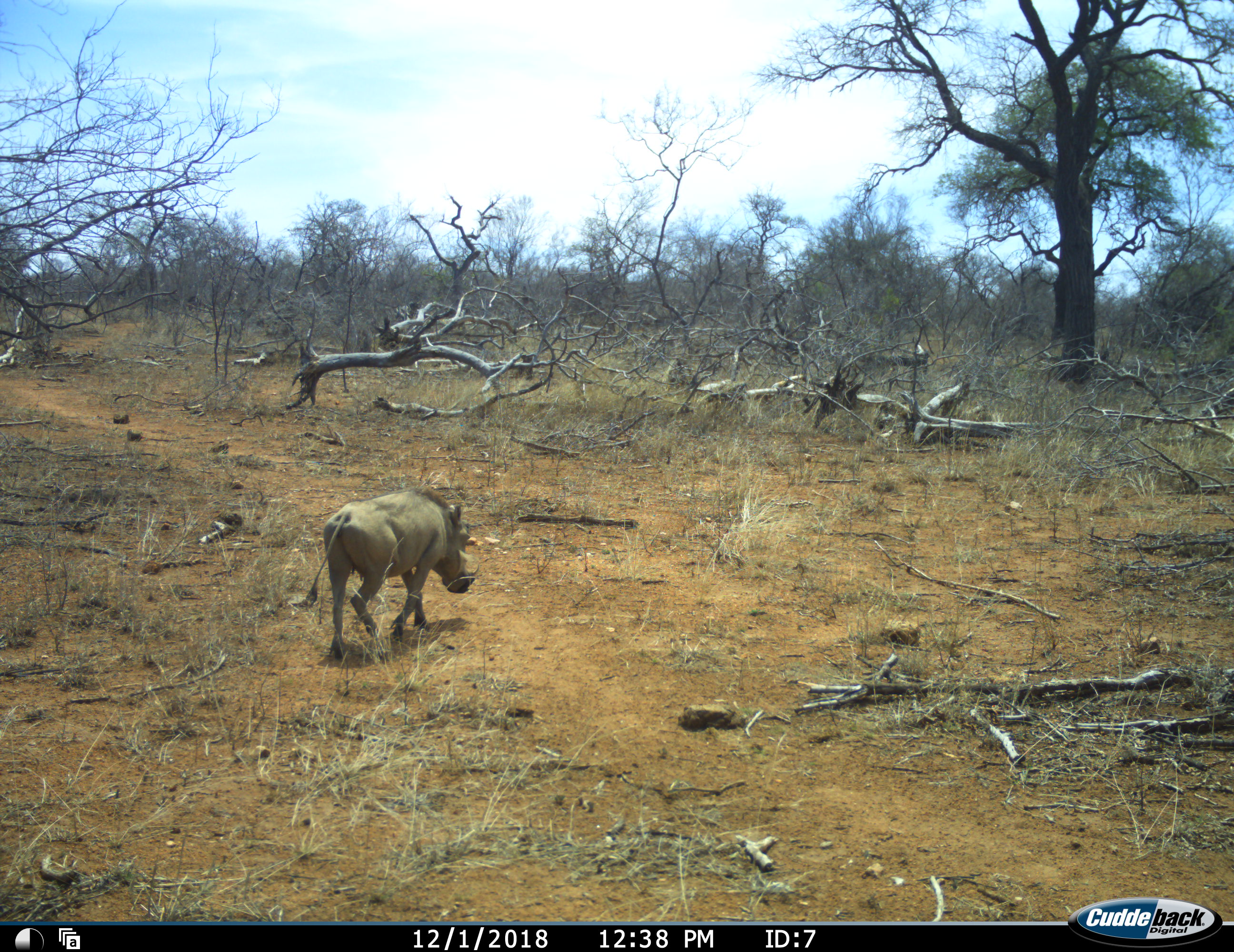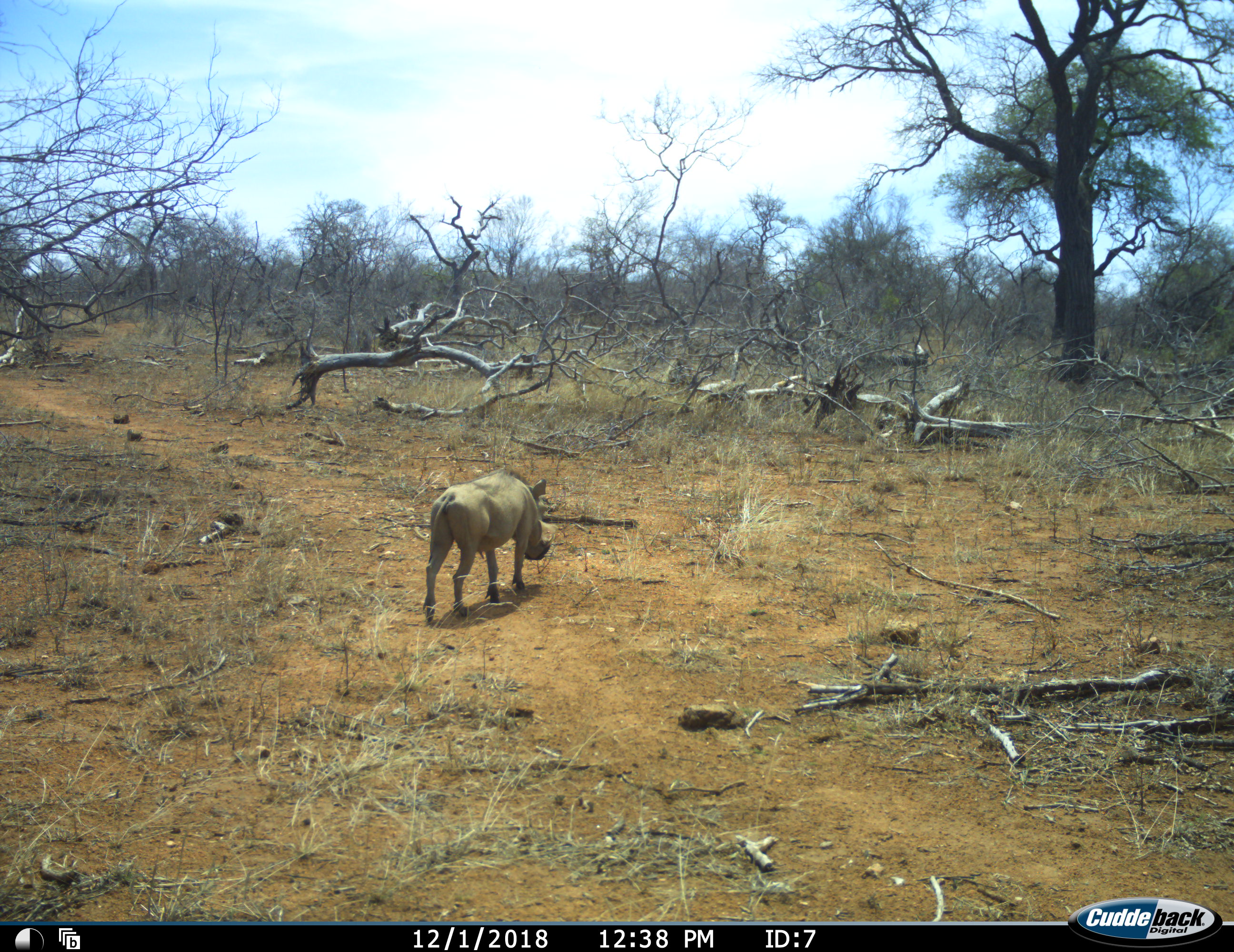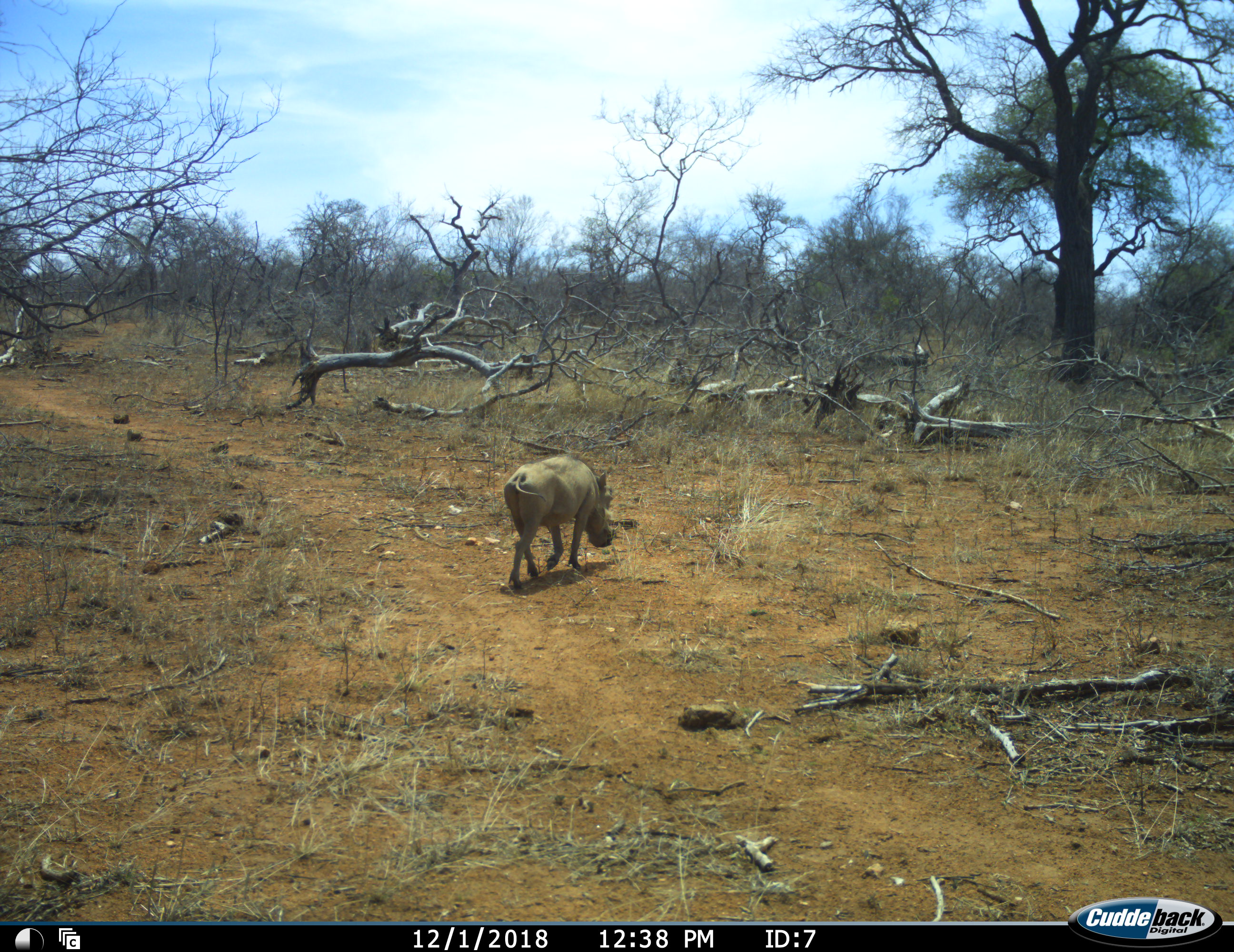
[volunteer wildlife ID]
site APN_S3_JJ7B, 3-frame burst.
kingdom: Animalia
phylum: Chordata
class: Mammalia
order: Artiodactyla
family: Suidae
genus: Phacochoerus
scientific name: Phacochoerus africanus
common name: warthog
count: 1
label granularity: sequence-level